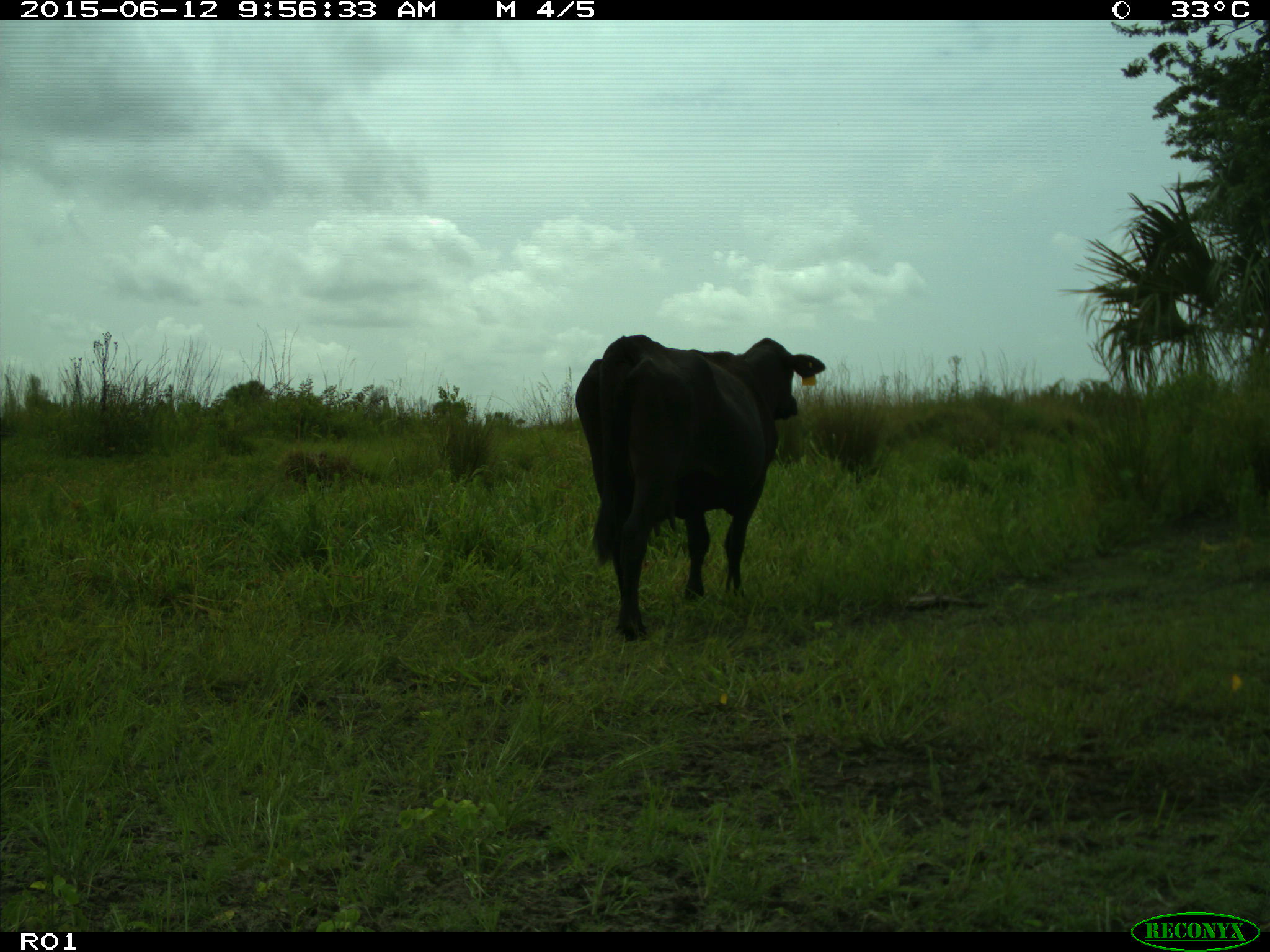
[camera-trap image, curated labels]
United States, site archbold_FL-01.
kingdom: Animalia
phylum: Chordata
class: Mammalia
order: Artiodactyla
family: Bovidae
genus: Bos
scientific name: Bos taurus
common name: domestic cow